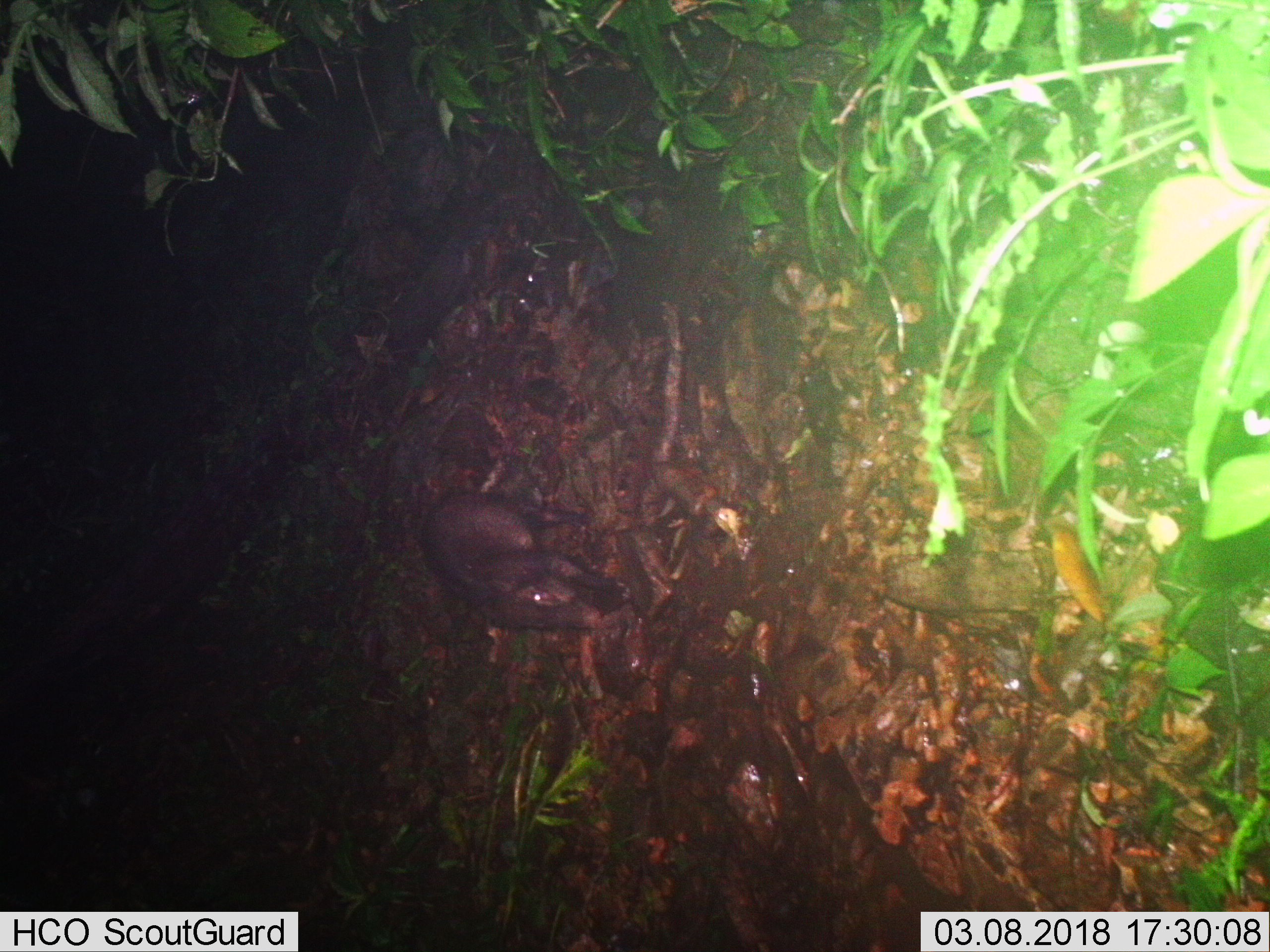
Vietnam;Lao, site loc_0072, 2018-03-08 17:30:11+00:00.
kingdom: Animalia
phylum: Chordata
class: Mammalia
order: Artiodactyla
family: Suidae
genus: Sus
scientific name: Sus scrofa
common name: eurasian wild pig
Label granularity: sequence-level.